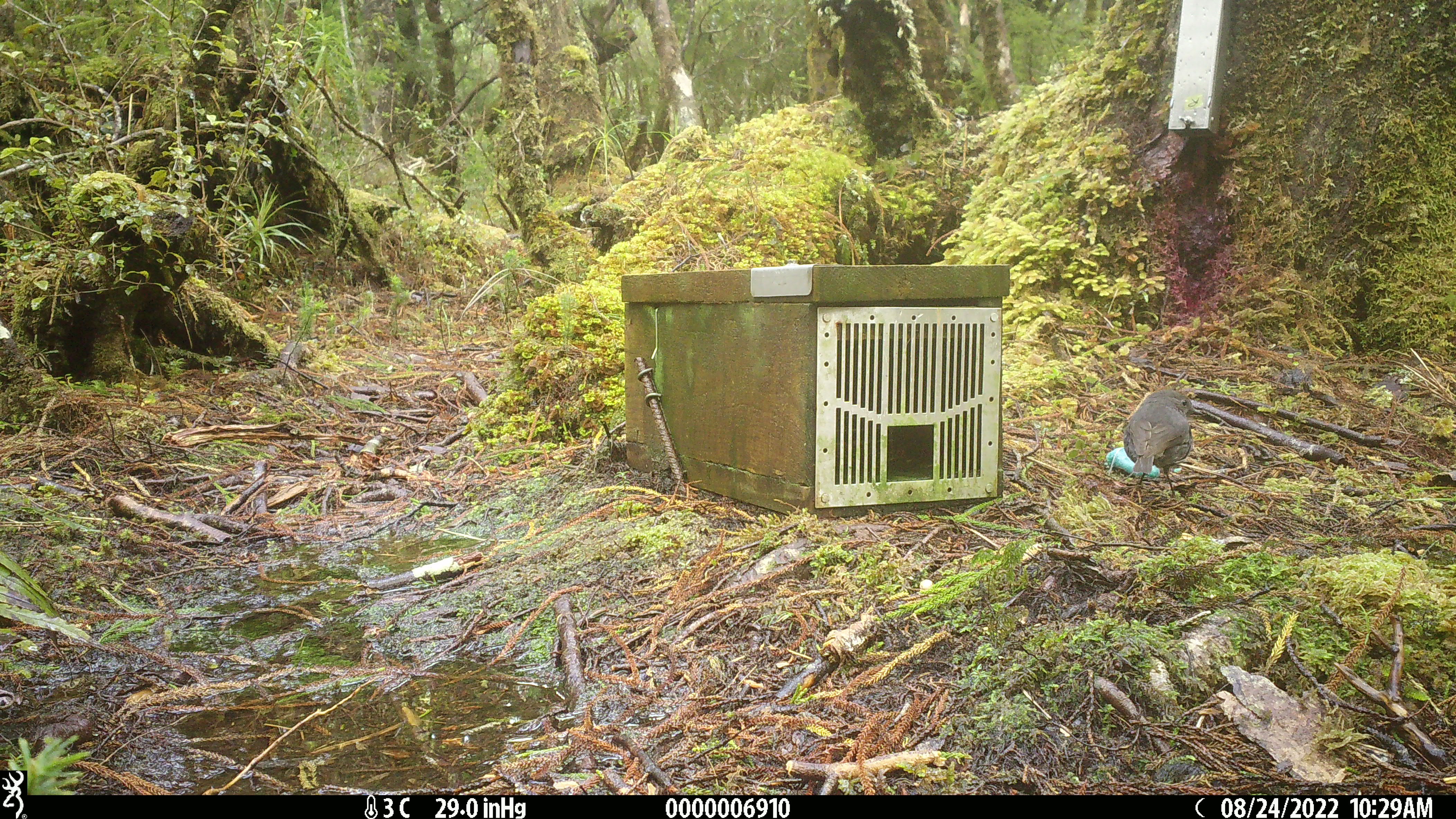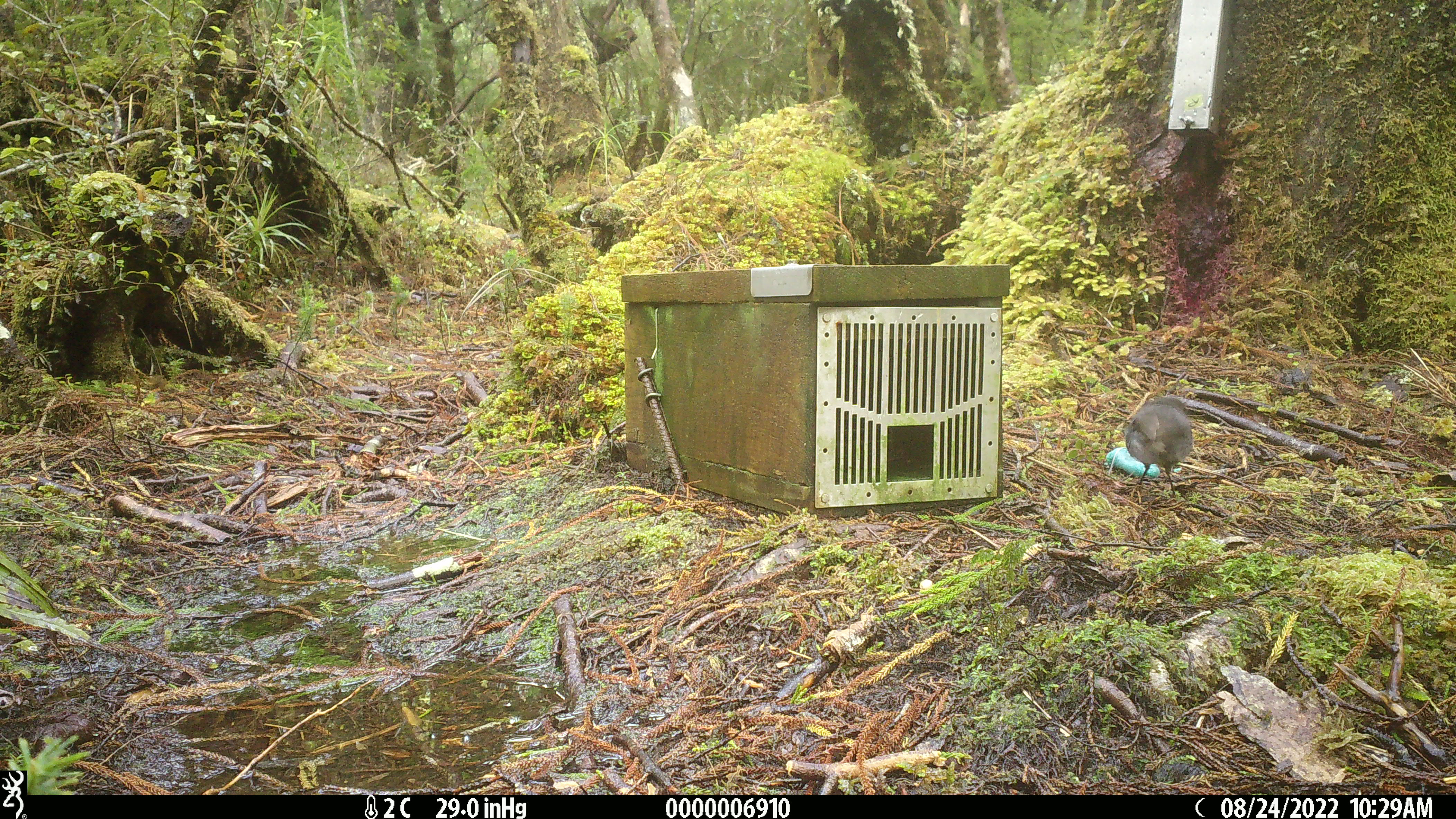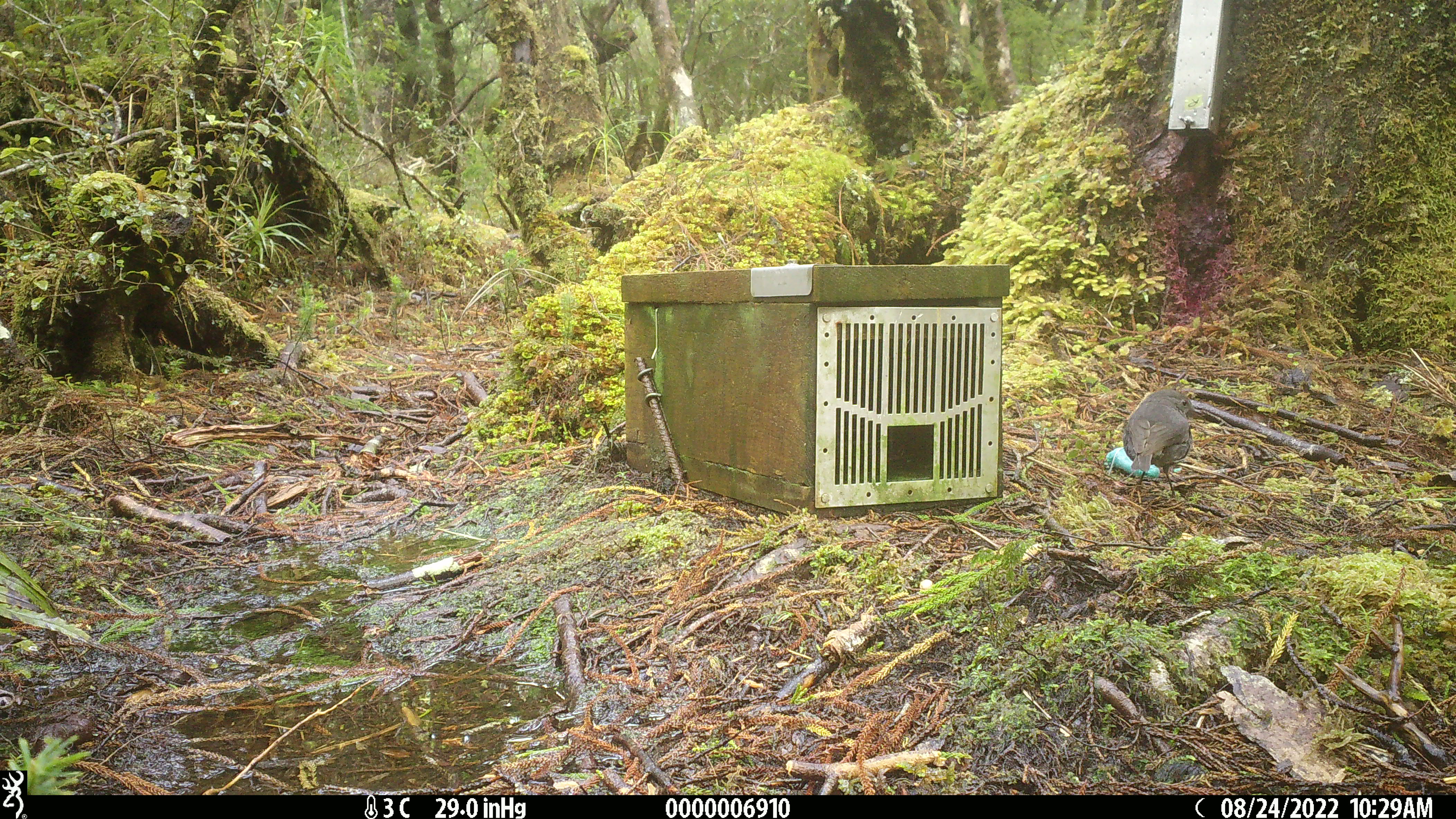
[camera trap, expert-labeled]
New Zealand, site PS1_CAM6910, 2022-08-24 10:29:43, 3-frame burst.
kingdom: Animalia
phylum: Chordata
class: Aves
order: Passeriformes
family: Petroicidae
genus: Petroica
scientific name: Petroica australis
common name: new zealand robin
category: robin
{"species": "robin (new zealand robin) (Petroica australis)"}